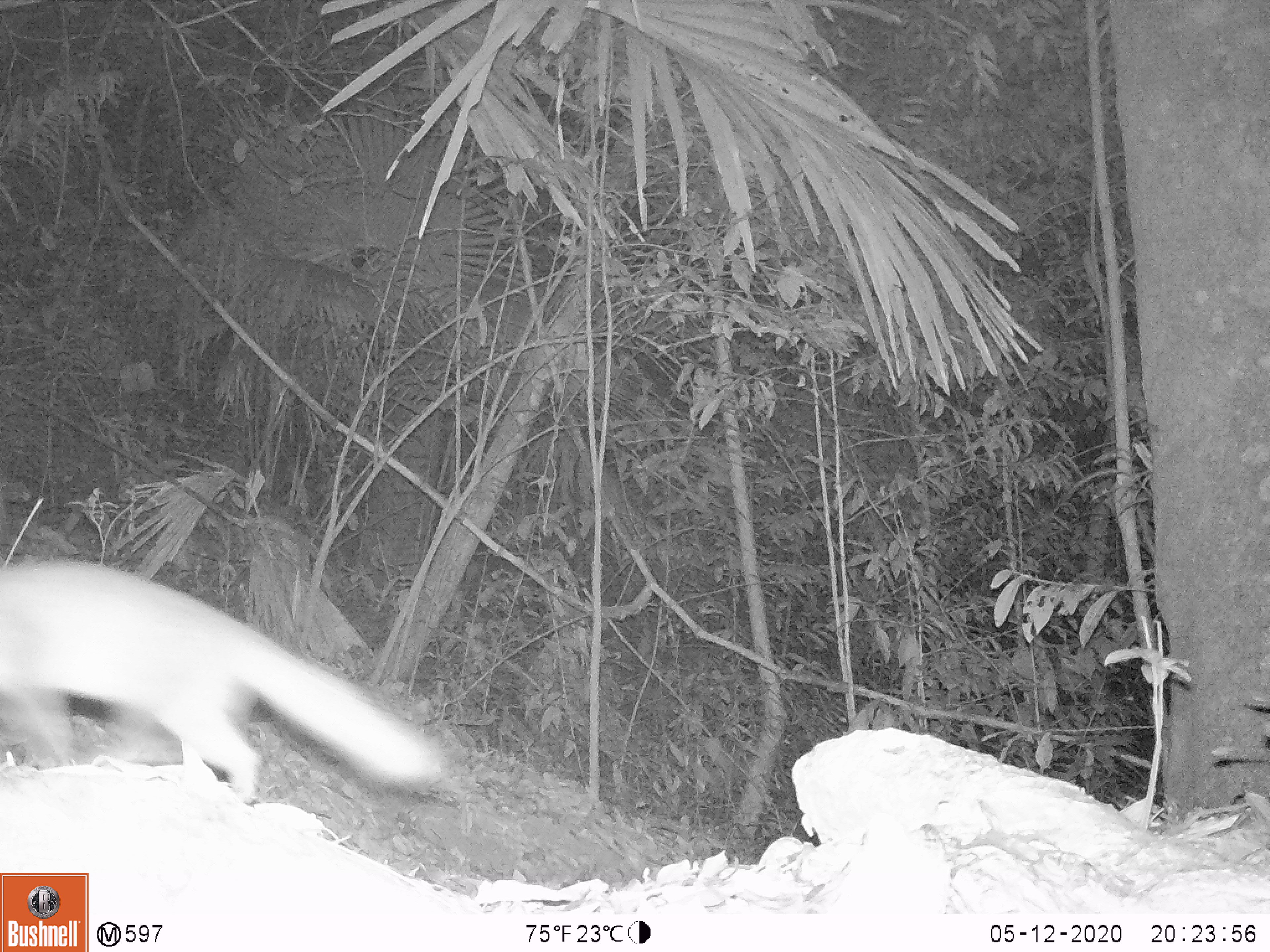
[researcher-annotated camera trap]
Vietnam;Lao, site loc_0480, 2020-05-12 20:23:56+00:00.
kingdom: Animalia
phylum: Chordata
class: Mammalia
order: Carnivora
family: Mustelidae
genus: Melogale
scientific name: Melogale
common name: ferret badger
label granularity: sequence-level